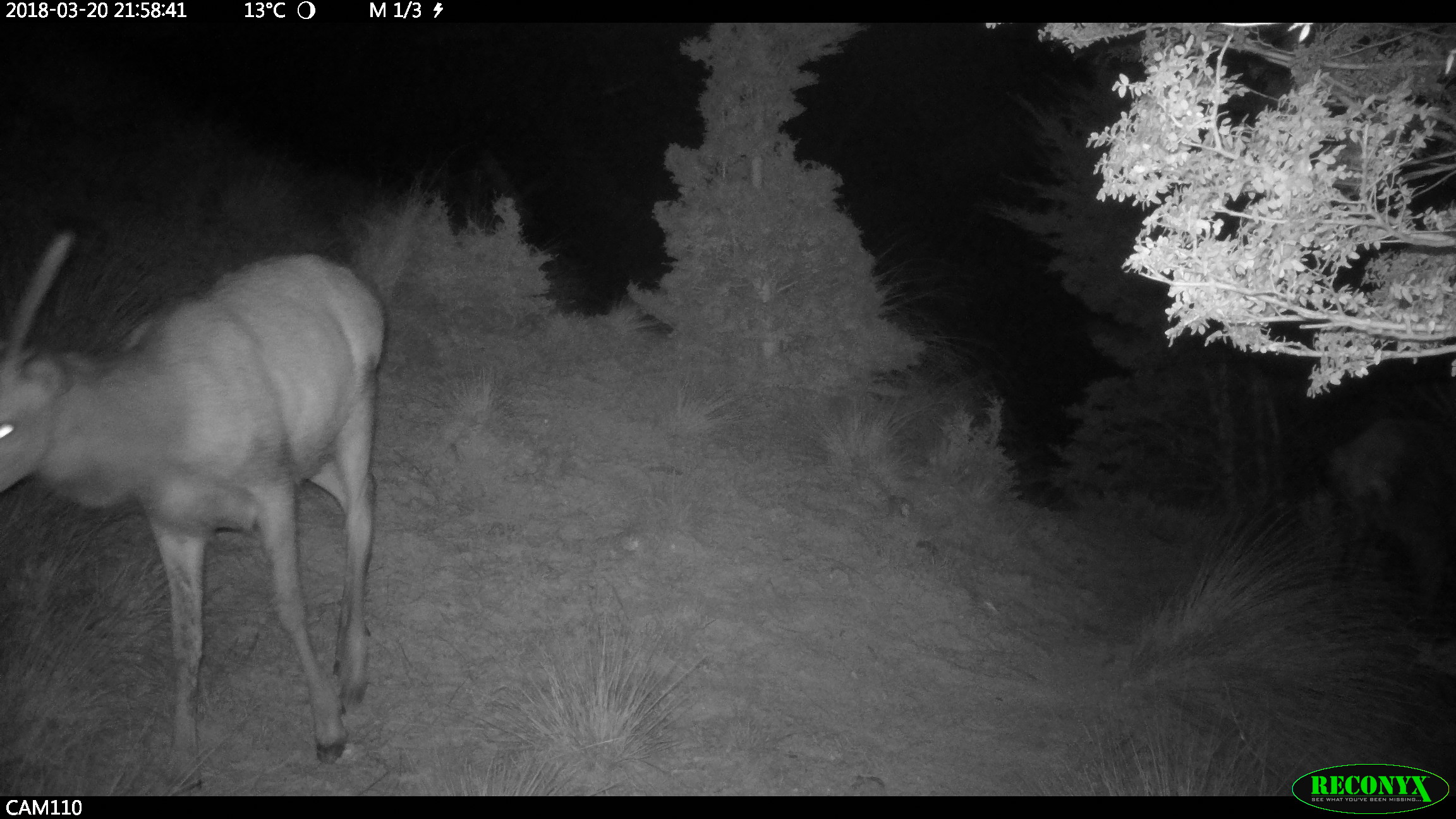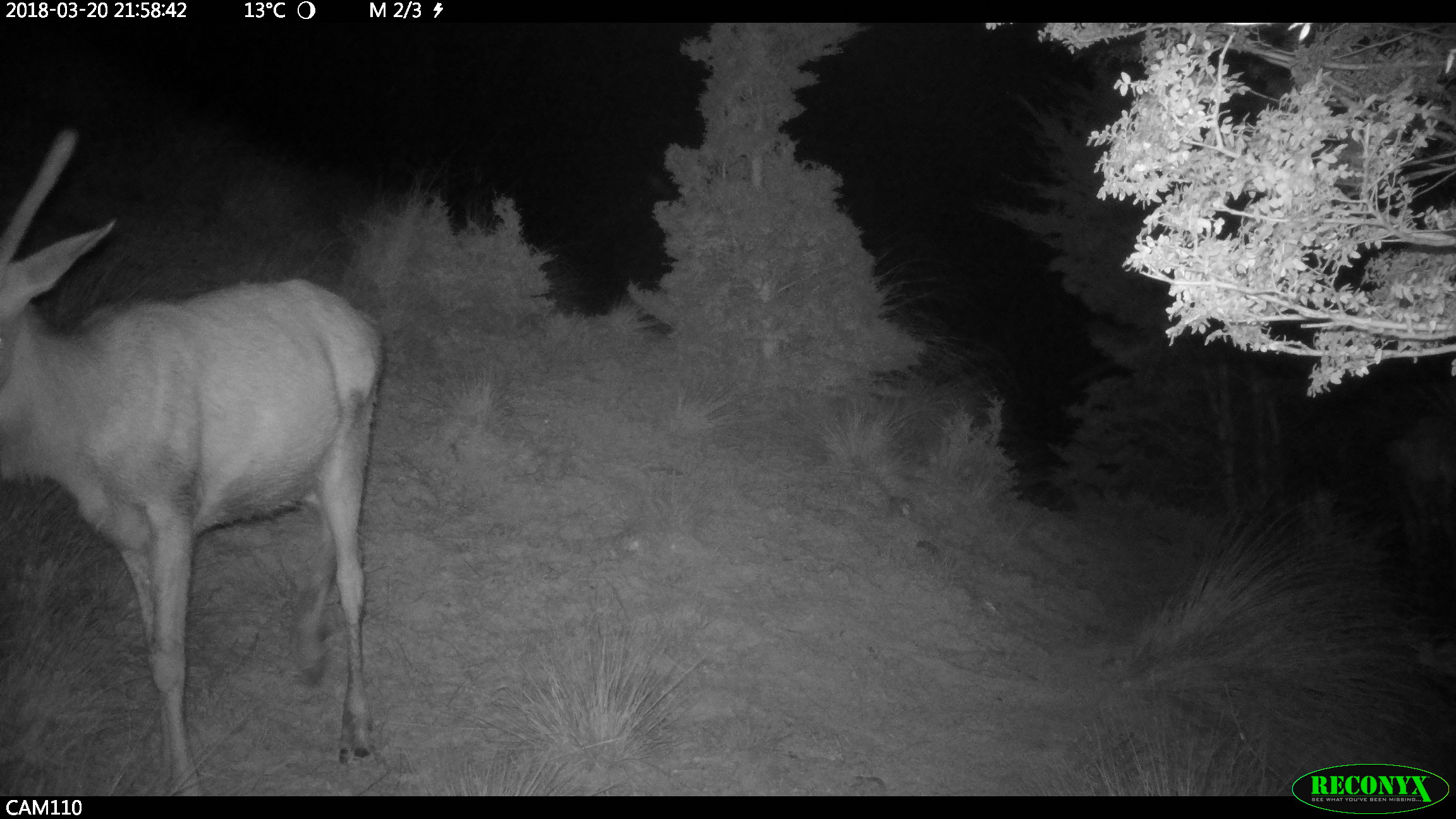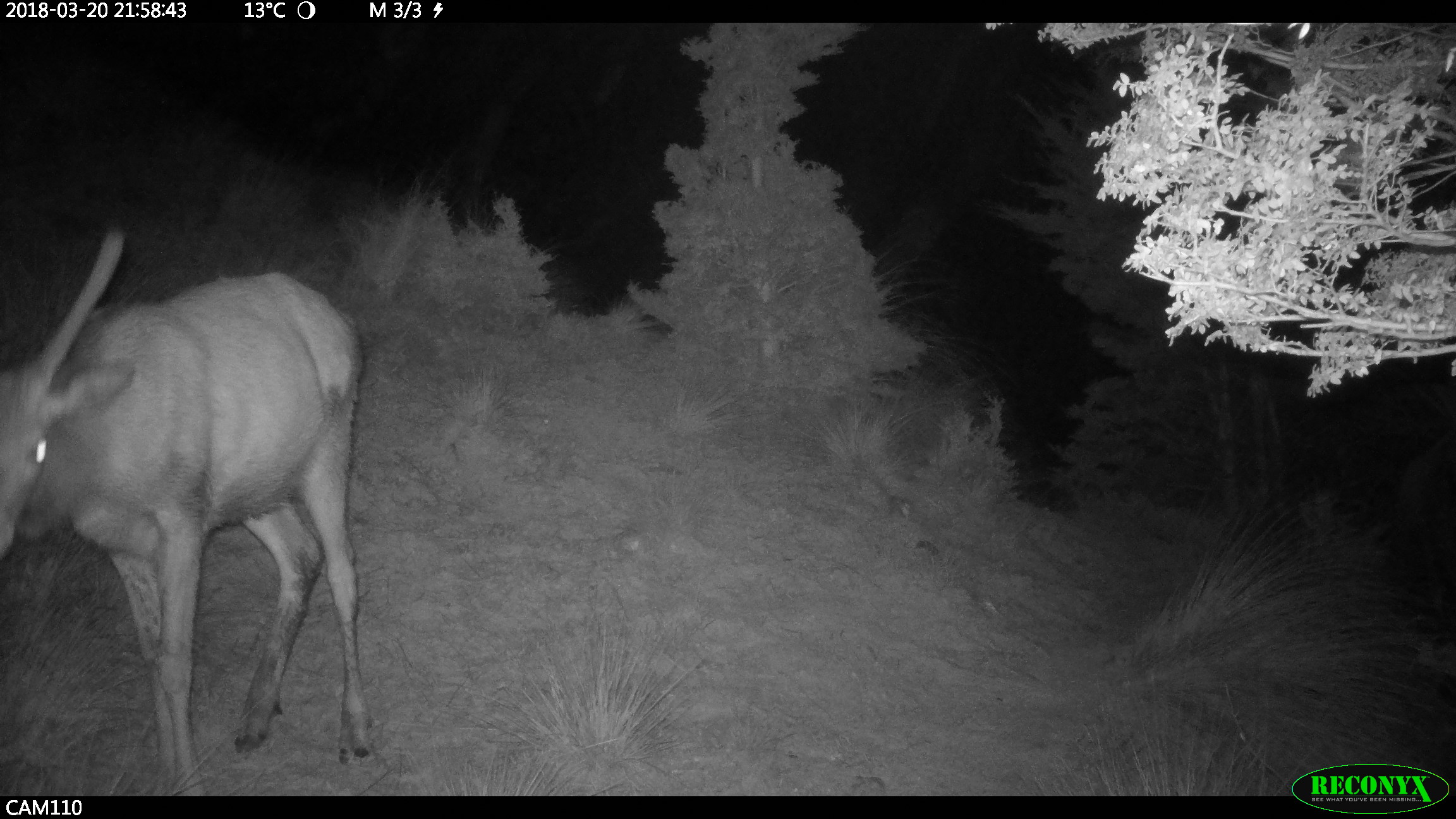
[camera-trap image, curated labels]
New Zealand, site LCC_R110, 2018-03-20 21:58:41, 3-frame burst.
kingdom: Animalia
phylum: Chordata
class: Mammalia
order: Artiodactyla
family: Cervidae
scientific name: Cervidae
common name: deer